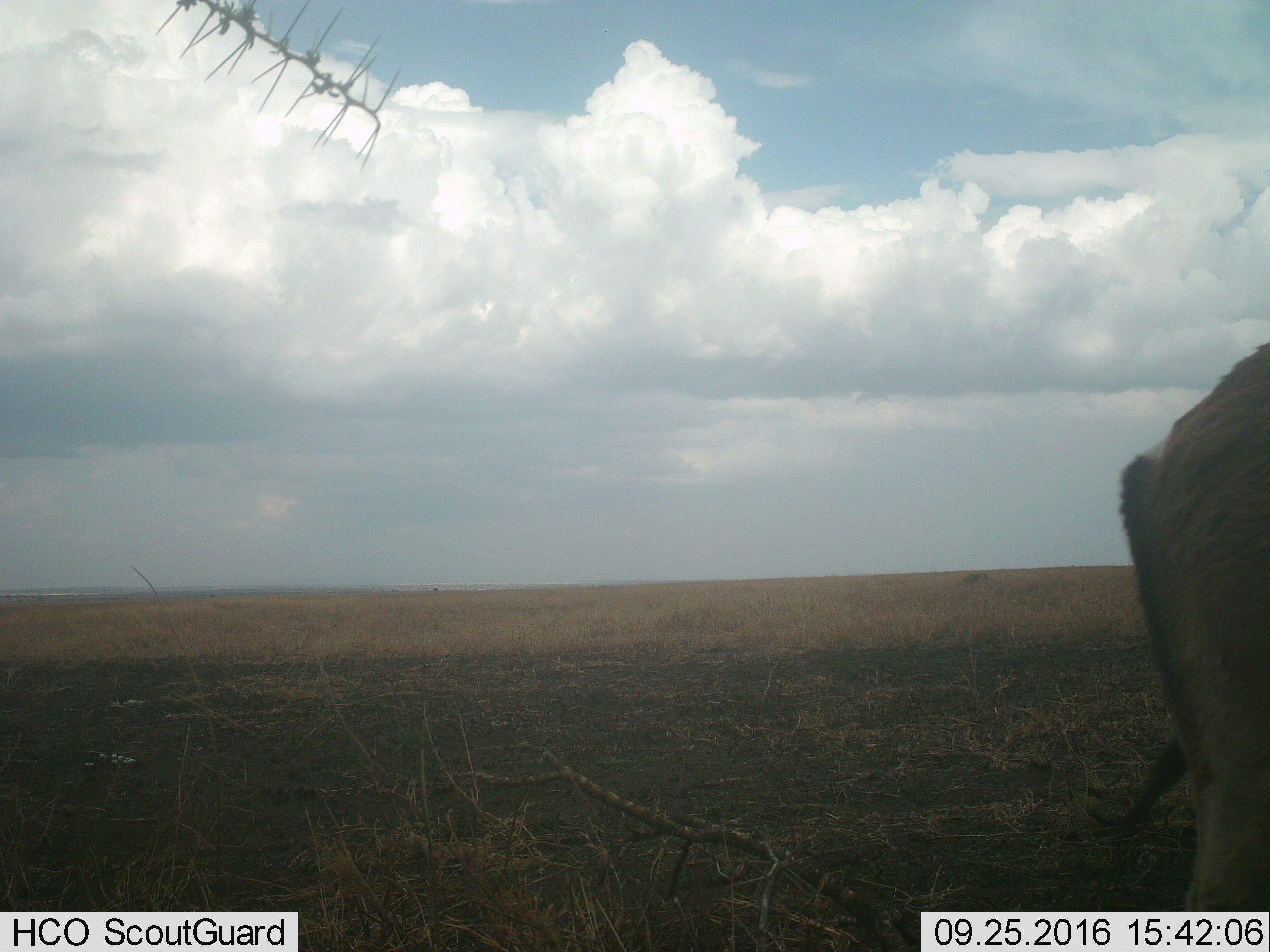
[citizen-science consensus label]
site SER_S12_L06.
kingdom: Animalia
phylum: Chordata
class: Mammalia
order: Artiodactyla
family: Bovidae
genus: Nanger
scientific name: Nanger granti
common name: grant's gazelle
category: gazellegrants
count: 1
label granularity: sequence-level